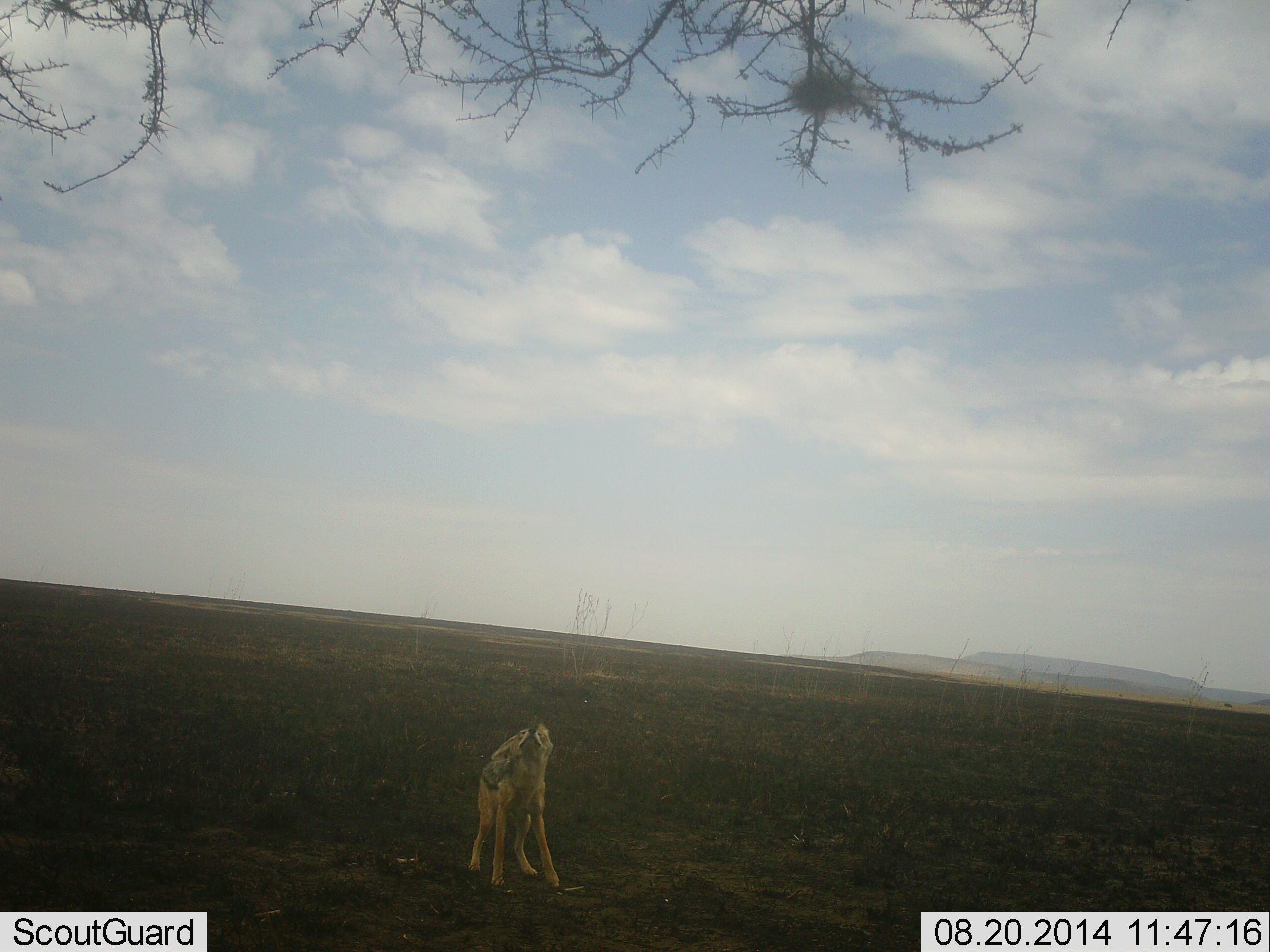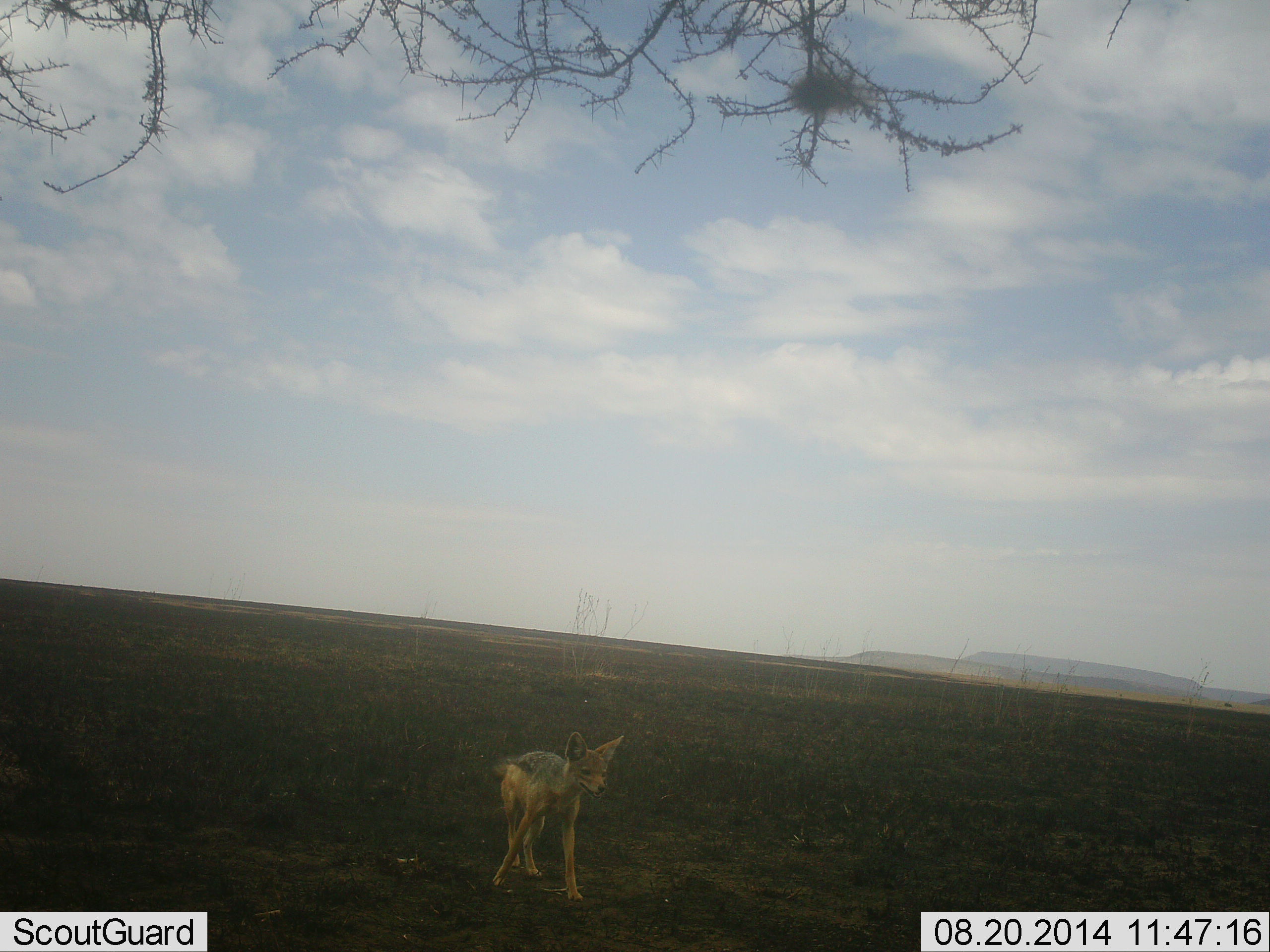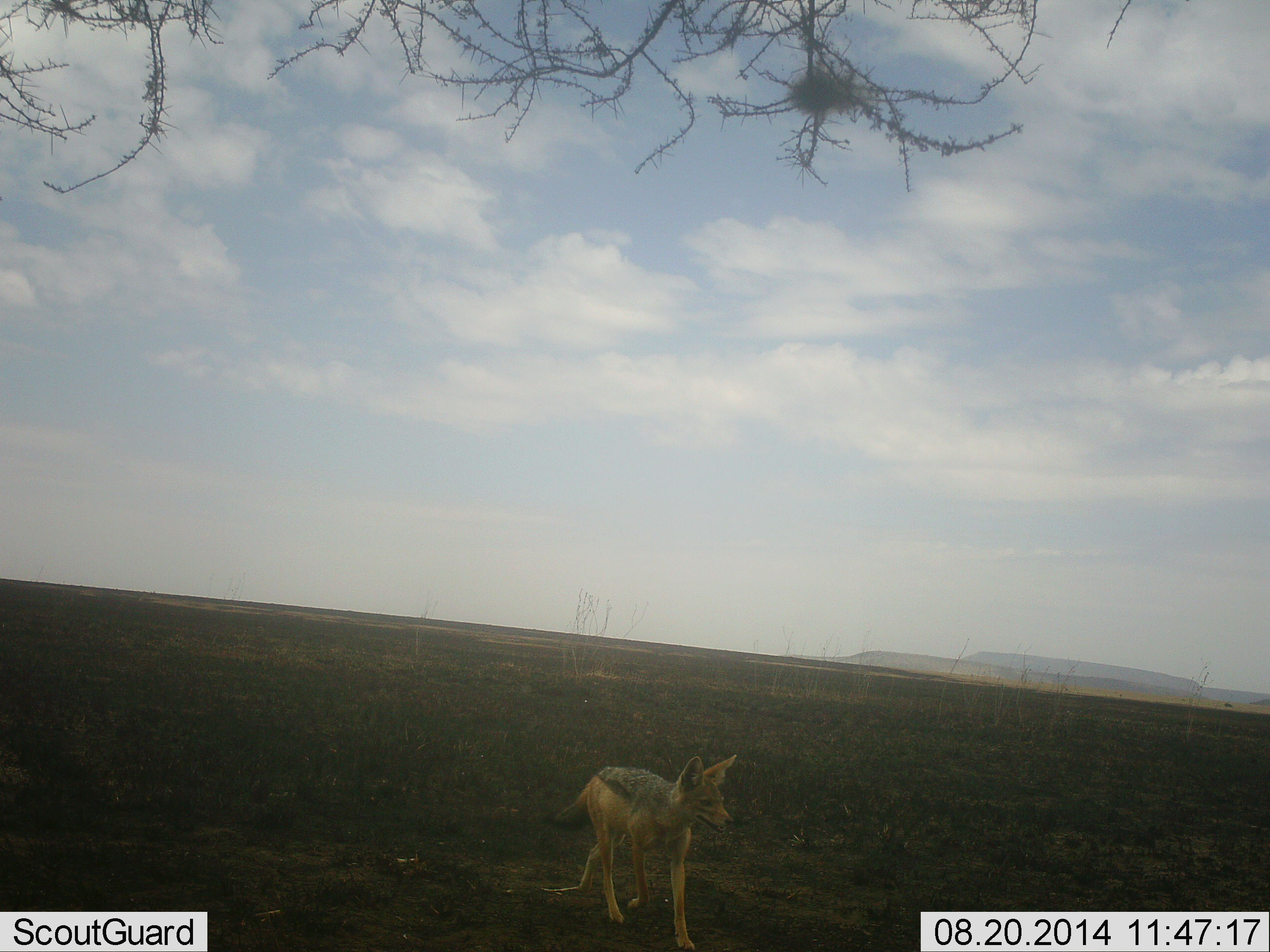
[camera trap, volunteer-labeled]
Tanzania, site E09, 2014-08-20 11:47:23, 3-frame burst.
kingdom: Animalia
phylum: Chordata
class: Mammalia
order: Carnivora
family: Canidae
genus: Lupulella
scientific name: Lupulella mesomelas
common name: black-backed jackal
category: jackal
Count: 1.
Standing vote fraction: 20%.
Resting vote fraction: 0%.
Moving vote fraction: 90%.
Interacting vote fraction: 0%.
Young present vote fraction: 10%.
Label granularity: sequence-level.